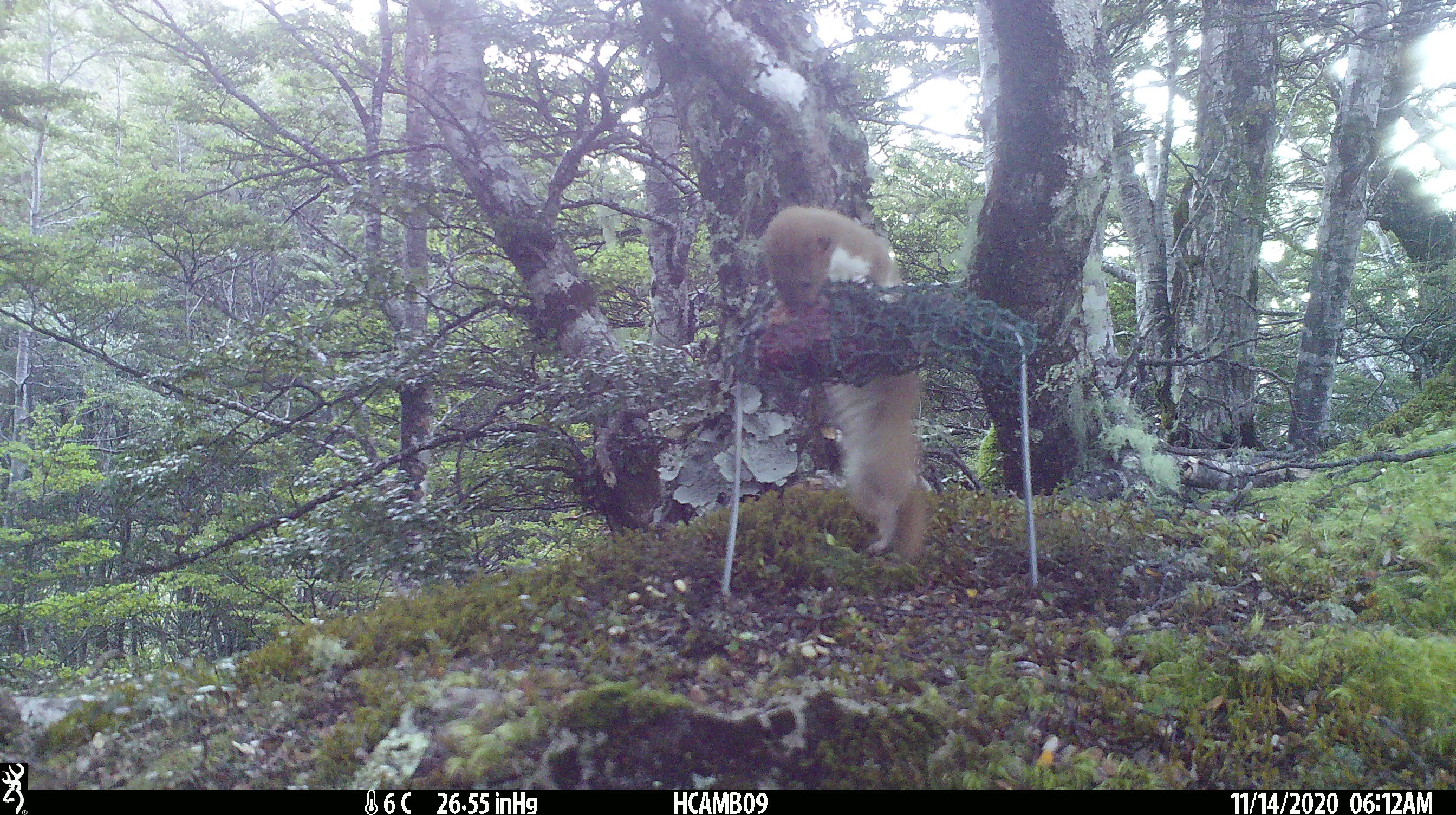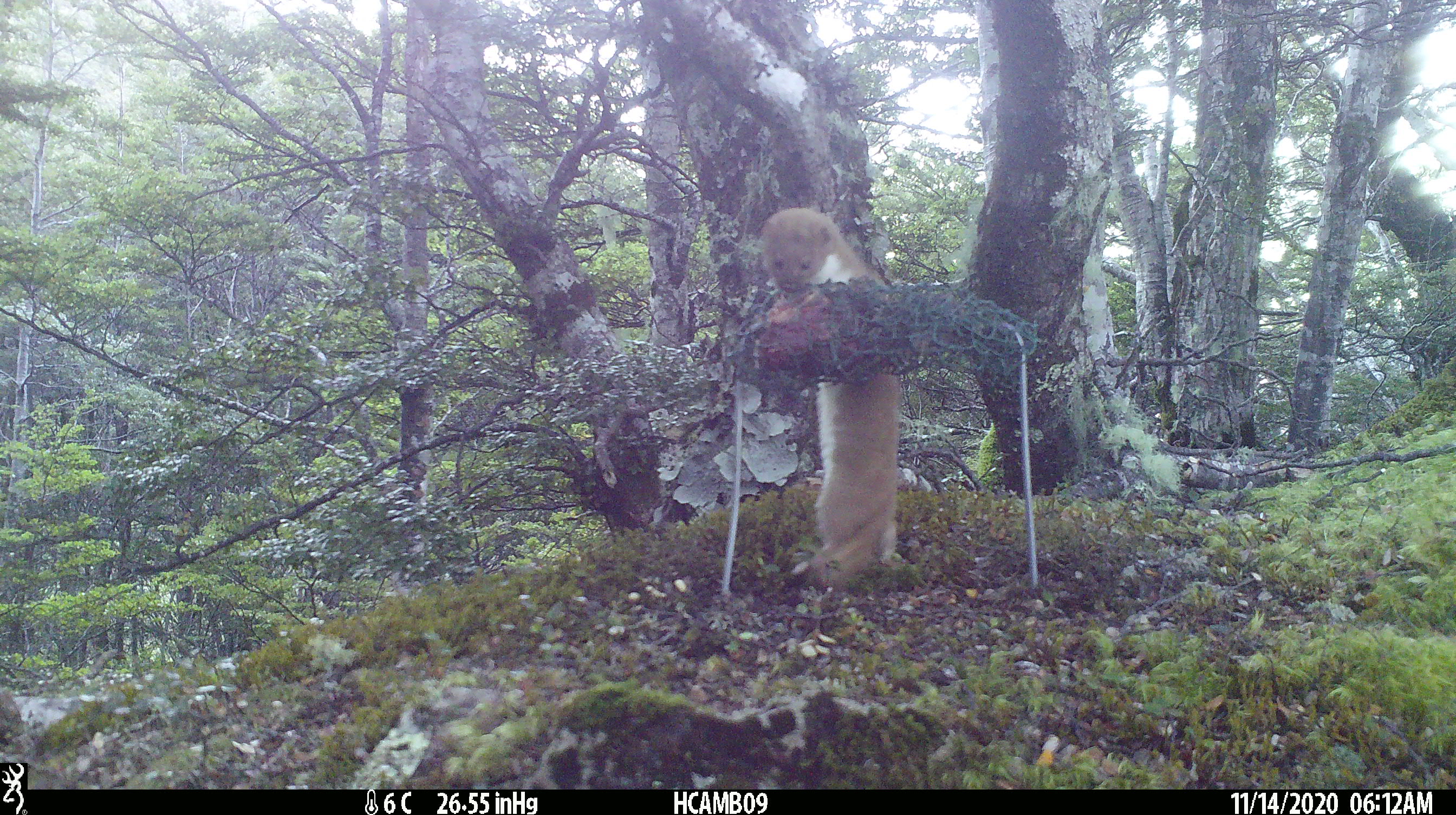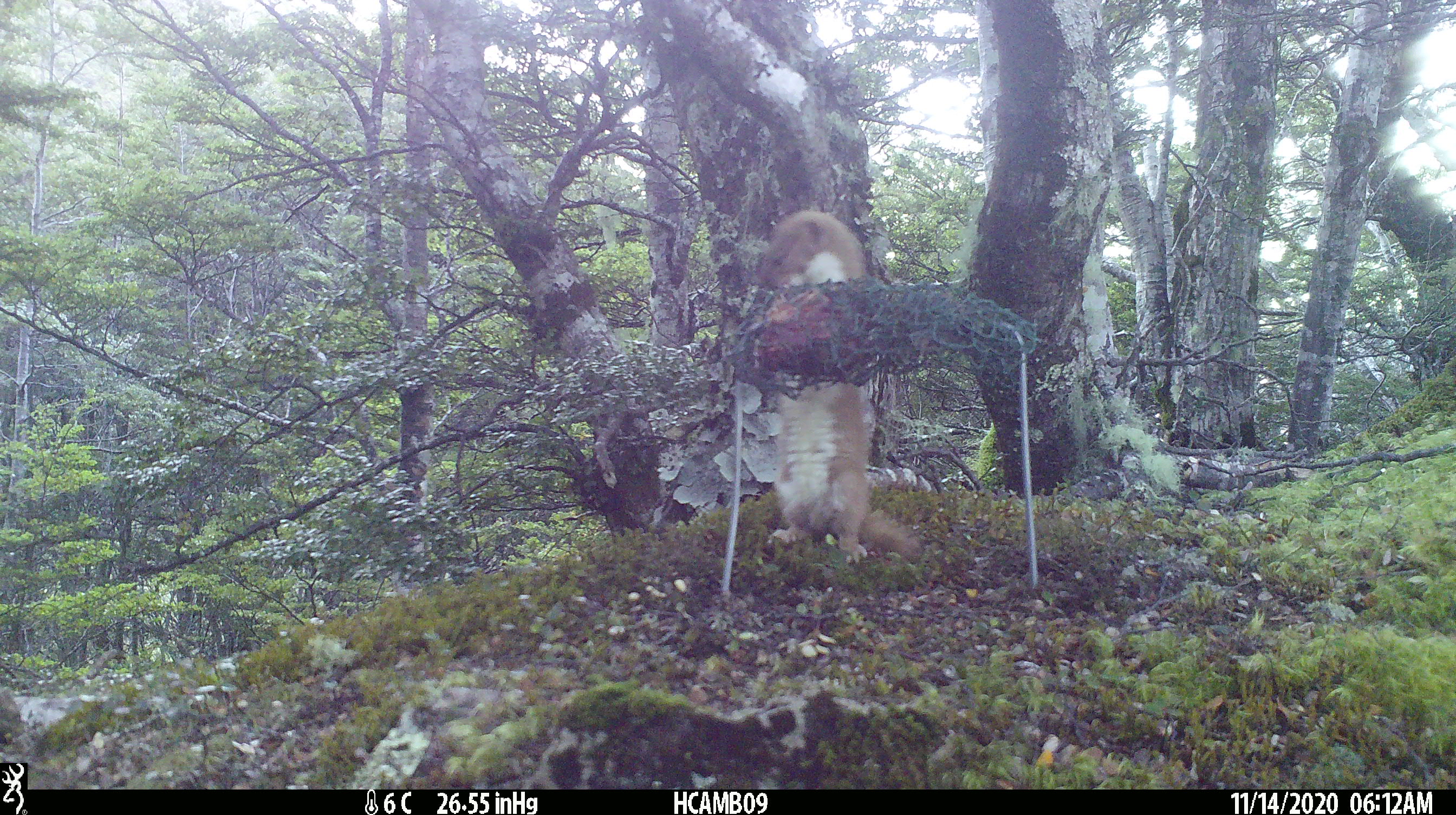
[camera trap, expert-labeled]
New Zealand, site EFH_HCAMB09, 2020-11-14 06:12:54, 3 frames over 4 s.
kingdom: Animalia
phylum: Chordata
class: Mammalia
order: Carnivora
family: Mustelidae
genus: Mustela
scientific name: Mustela nivalis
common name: least weasel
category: weasel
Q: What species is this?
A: Weasel (least weasel) (Mustela nivalis).